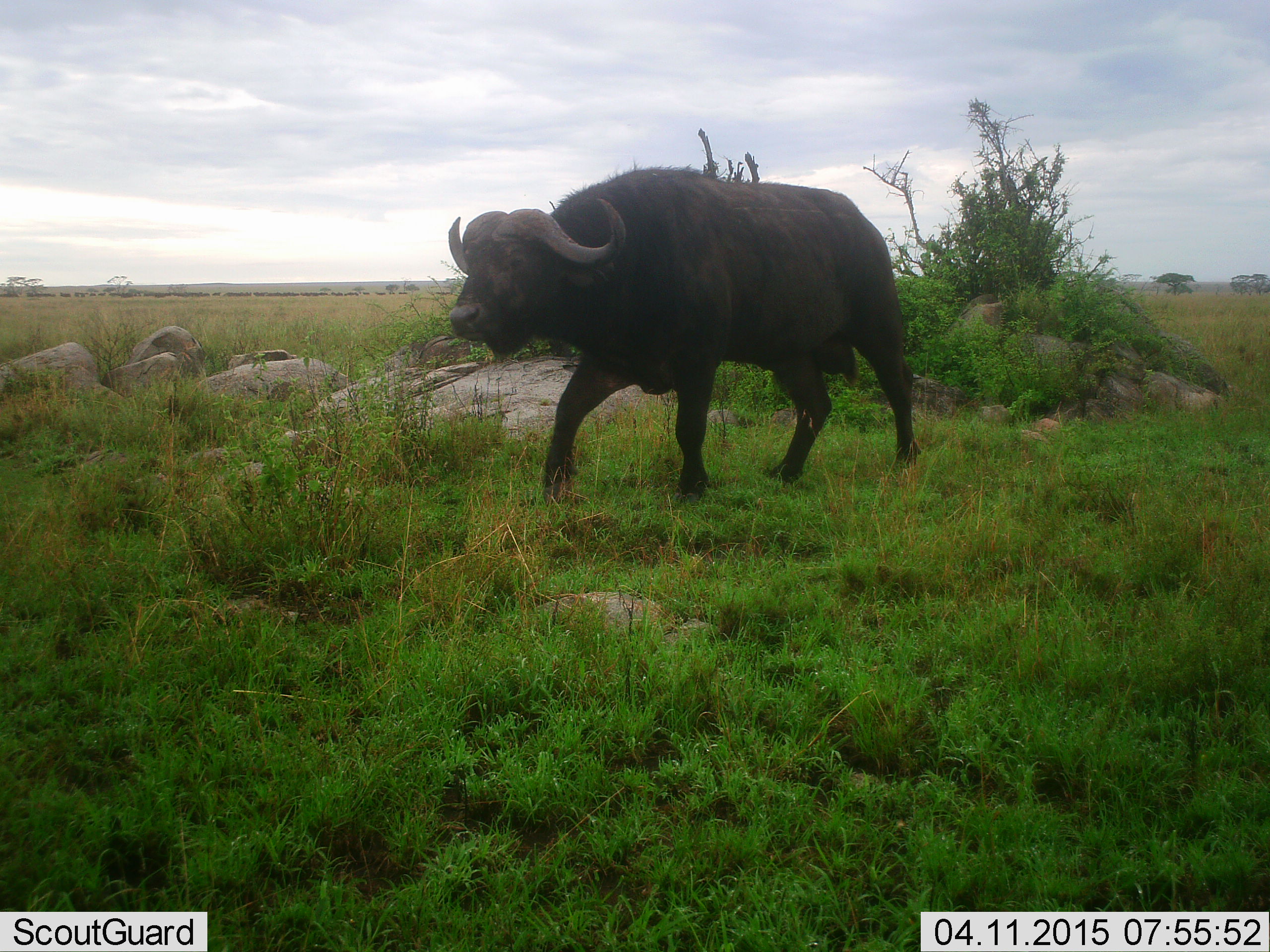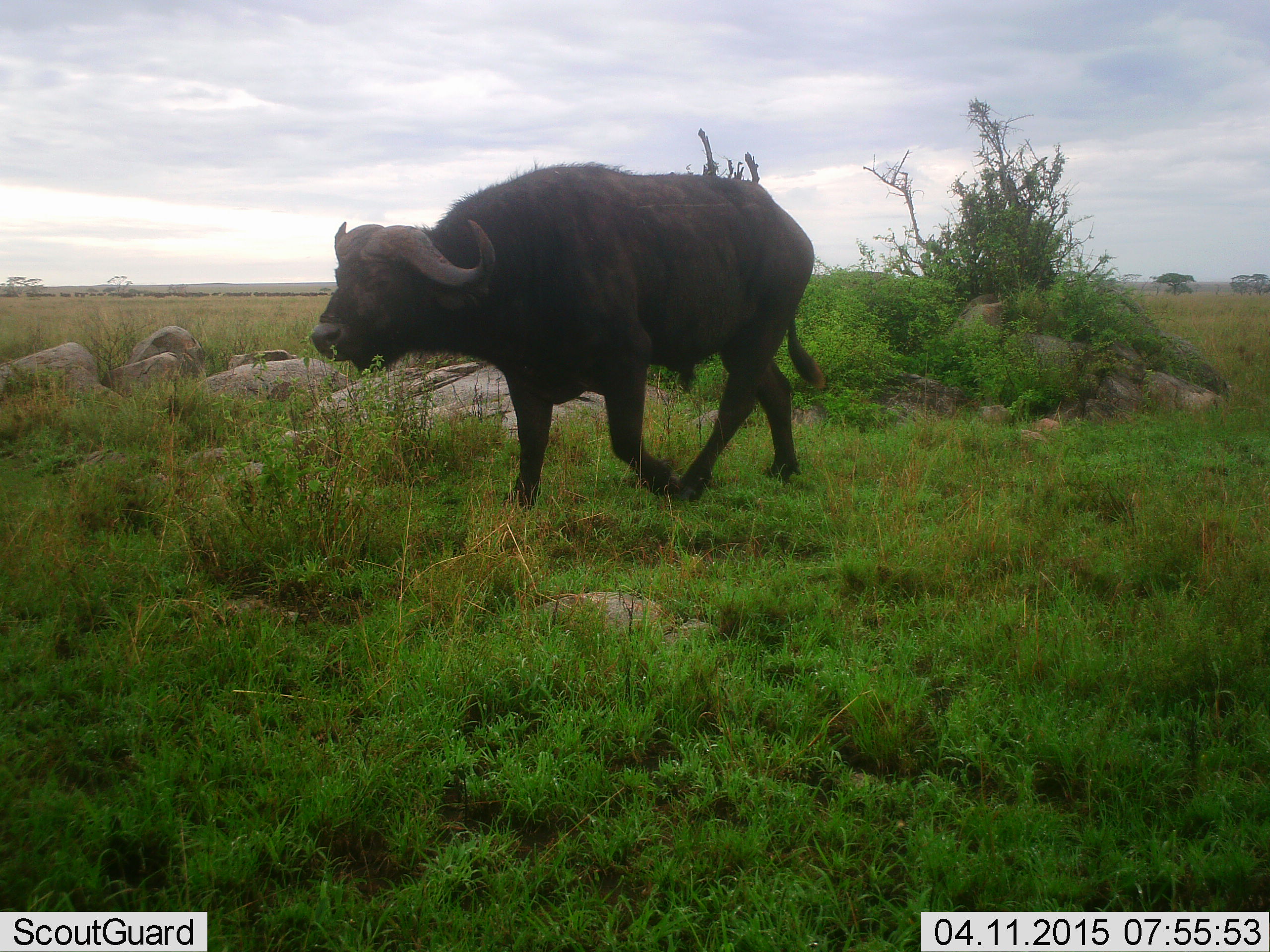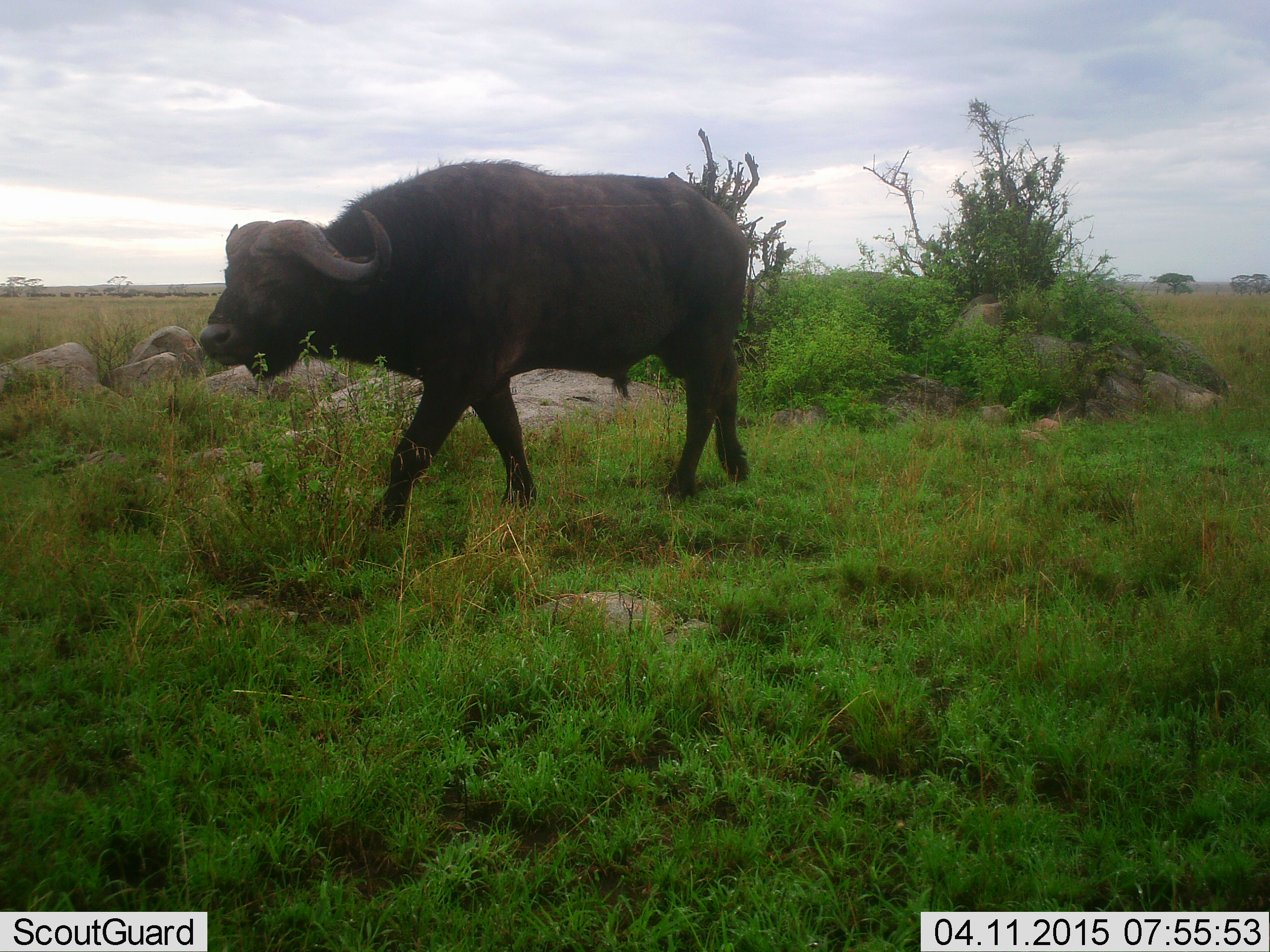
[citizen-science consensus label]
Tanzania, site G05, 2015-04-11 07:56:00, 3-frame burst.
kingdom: Animalia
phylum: Chordata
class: Mammalia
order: Artiodactyla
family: Bovidae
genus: Syncerus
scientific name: Syncerus caffer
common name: cape buffalo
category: buffalo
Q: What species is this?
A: Buffalo (cape buffalo) (Syncerus caffer).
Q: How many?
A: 1.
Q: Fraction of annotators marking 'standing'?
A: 0%.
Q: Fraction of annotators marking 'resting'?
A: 0%.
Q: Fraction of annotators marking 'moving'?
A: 100%.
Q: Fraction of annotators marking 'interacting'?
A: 0%.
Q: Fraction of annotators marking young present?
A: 0%.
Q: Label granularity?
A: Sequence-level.